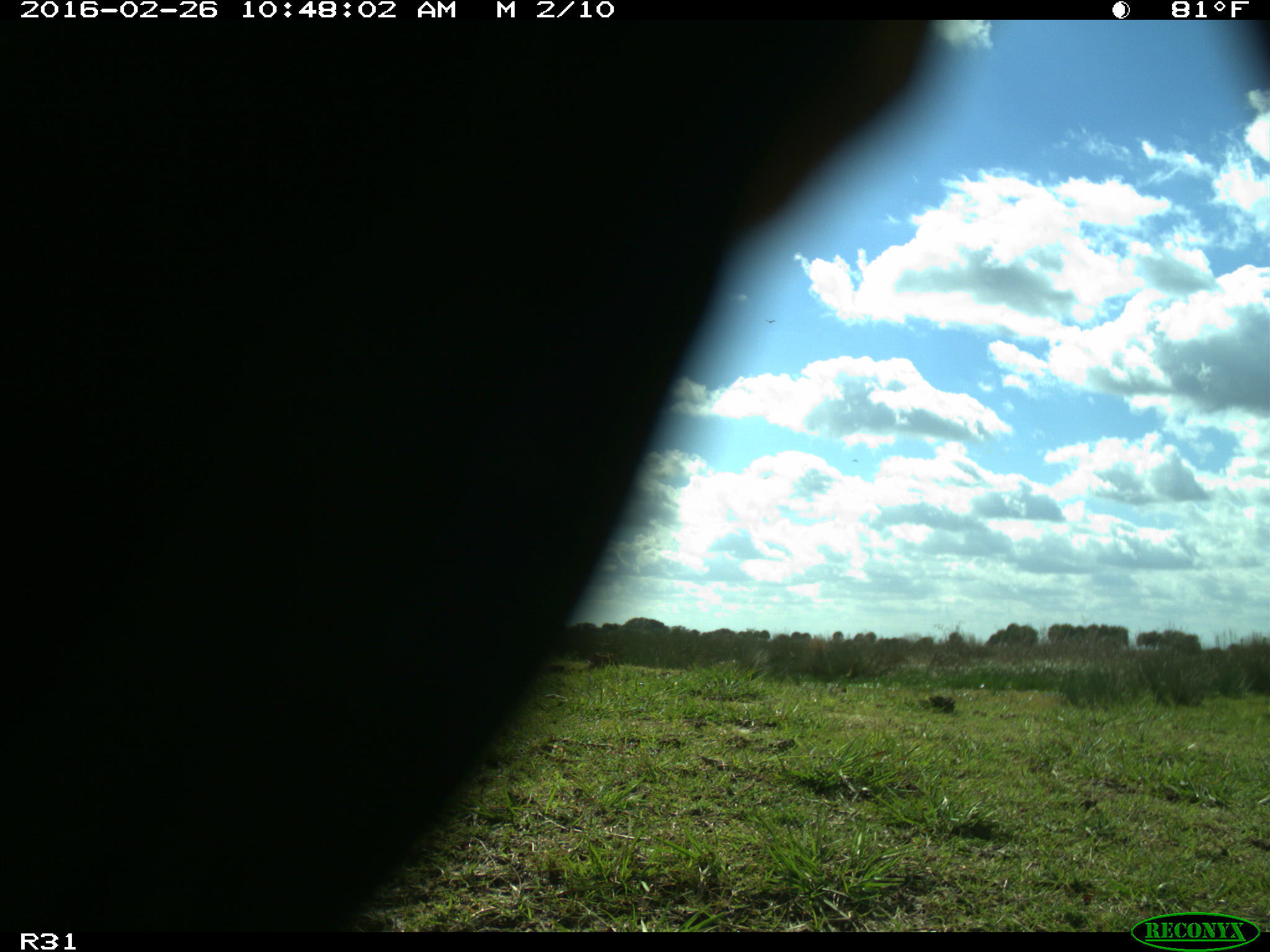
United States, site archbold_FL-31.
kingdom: Animalia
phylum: Chordata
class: Aves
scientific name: Aves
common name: birds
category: unidentified bird